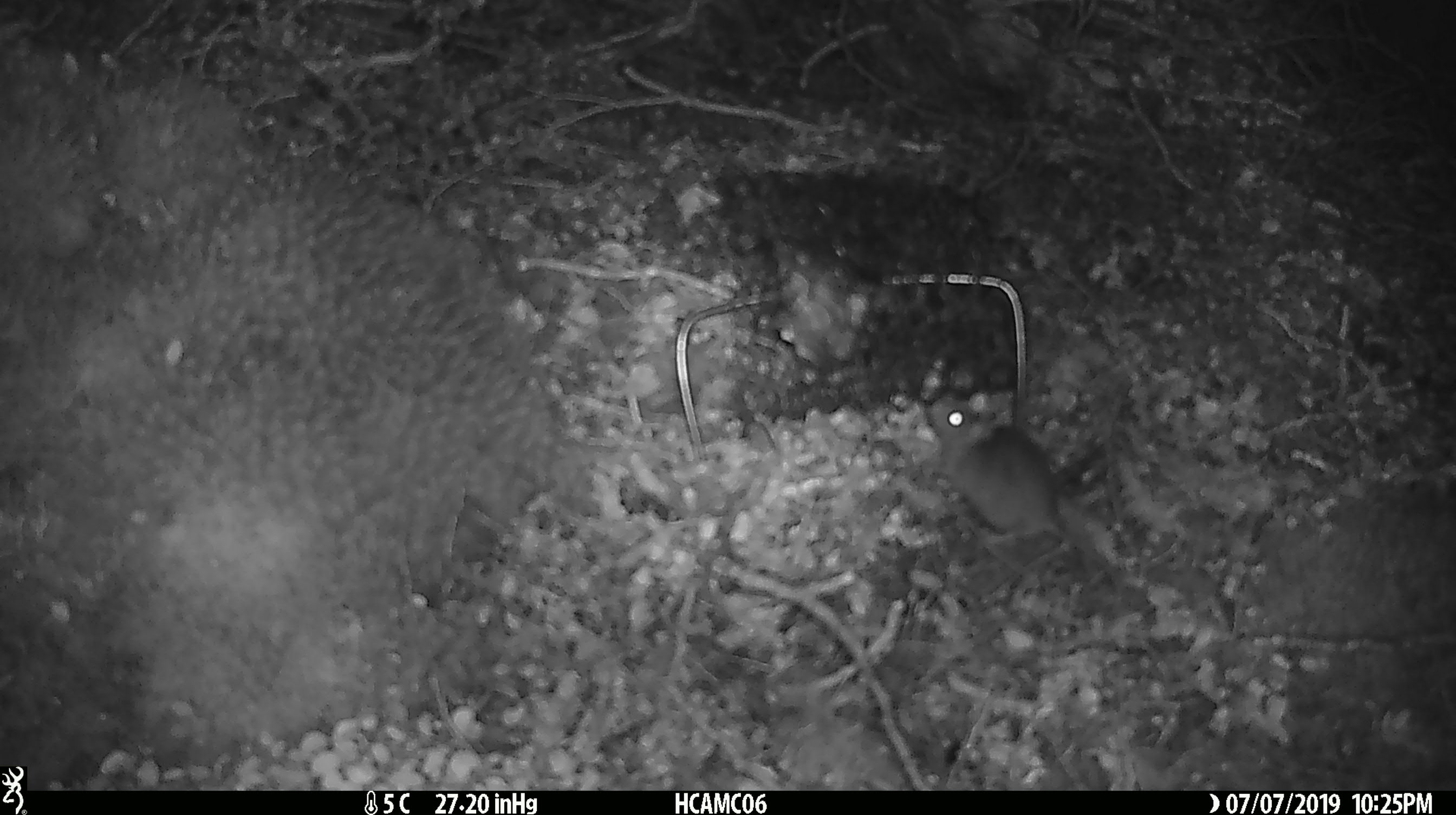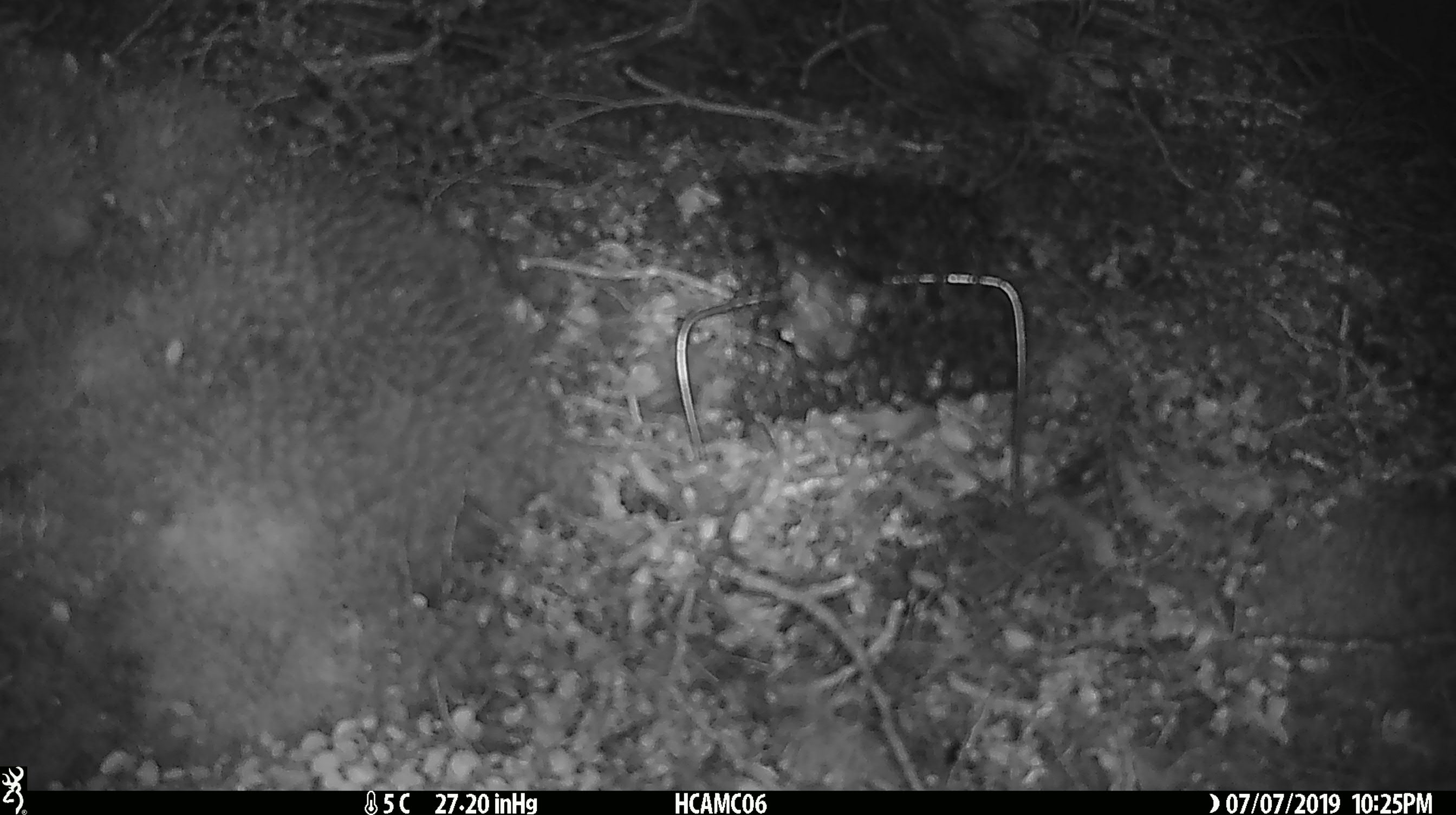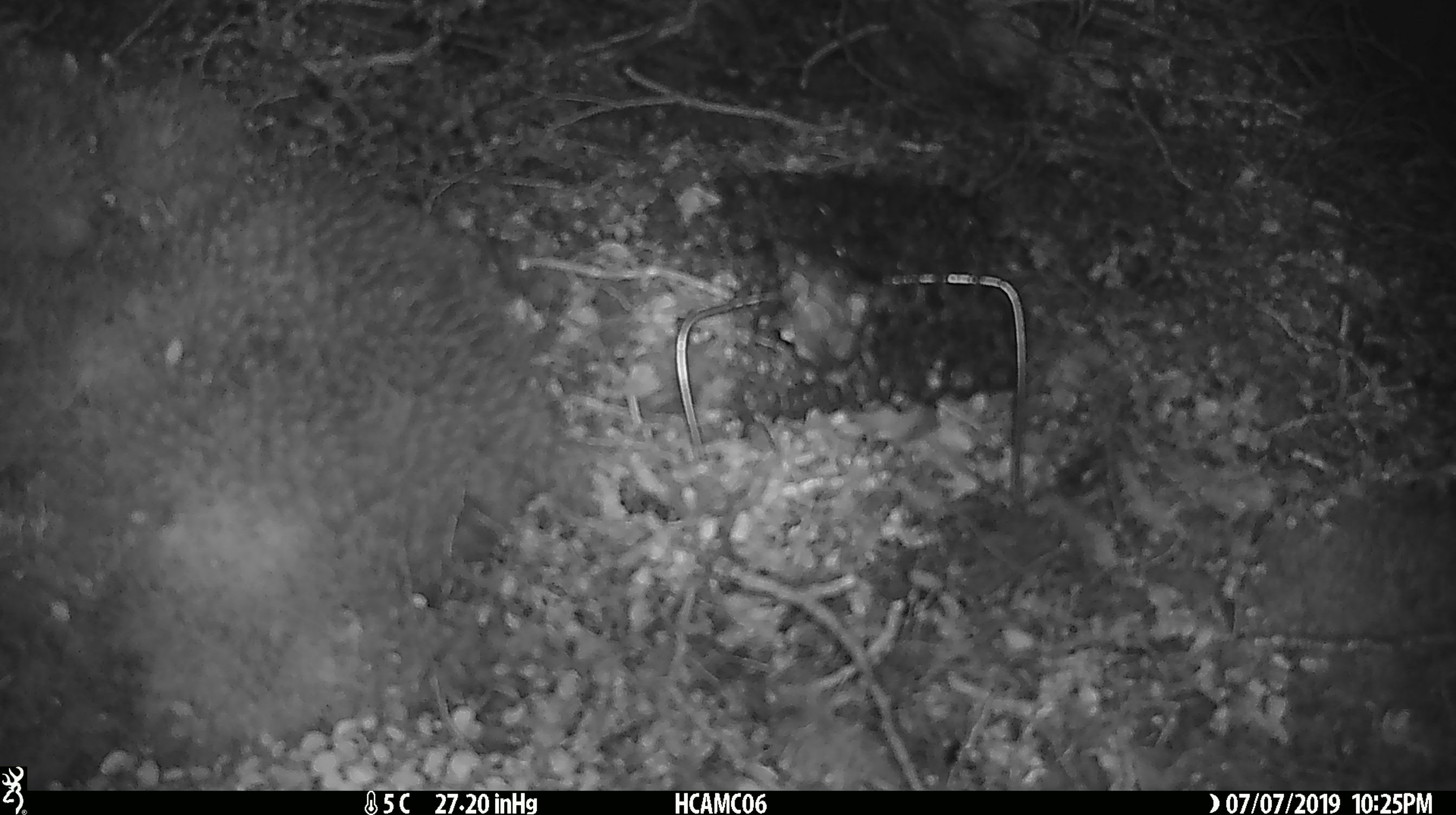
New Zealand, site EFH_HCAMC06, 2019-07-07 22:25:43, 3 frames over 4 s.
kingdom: Animalia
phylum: Chordata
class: Mammalia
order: Rodentia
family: Muridae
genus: Mus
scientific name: Mus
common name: mouse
Mouse (Mus).